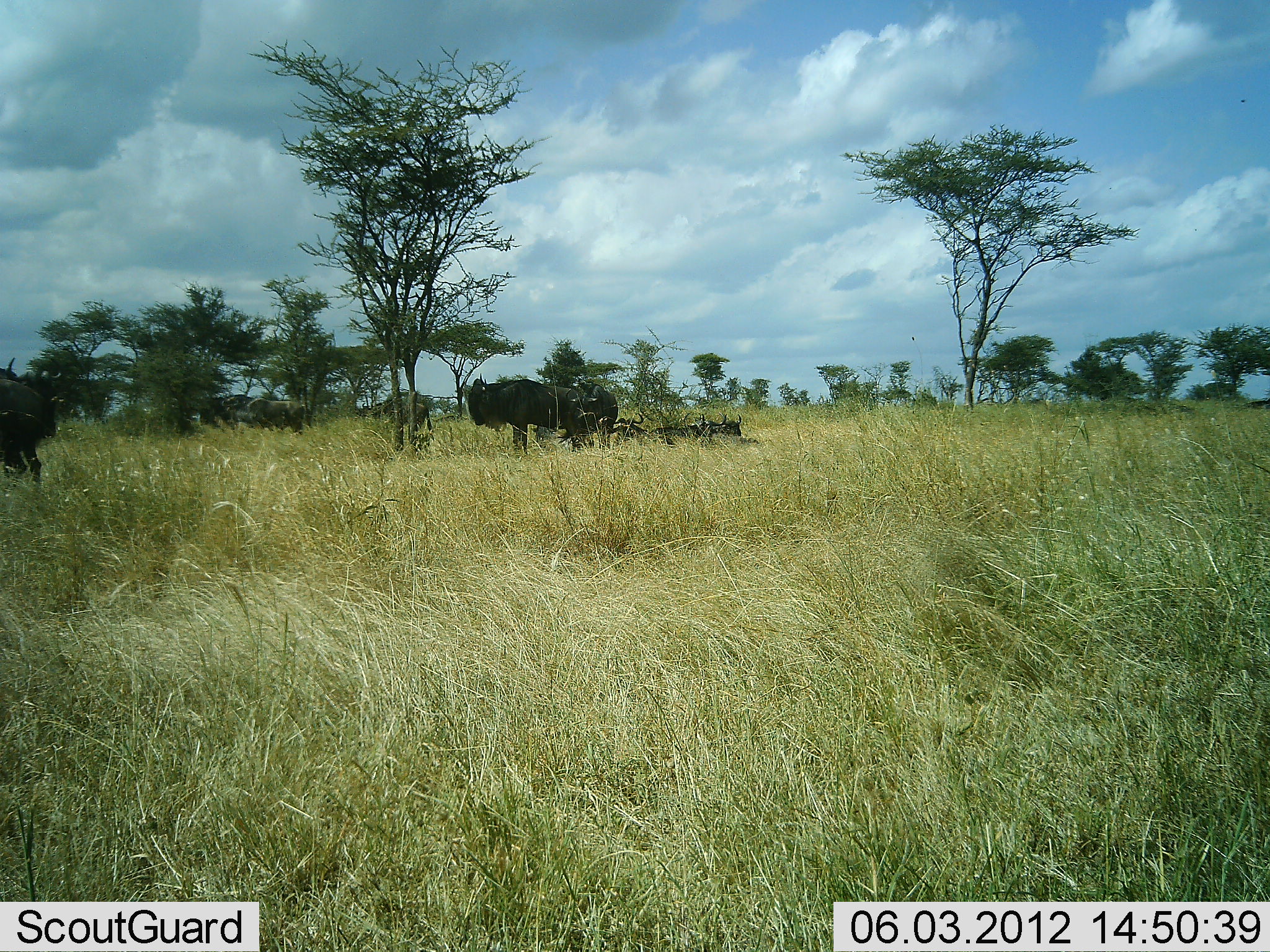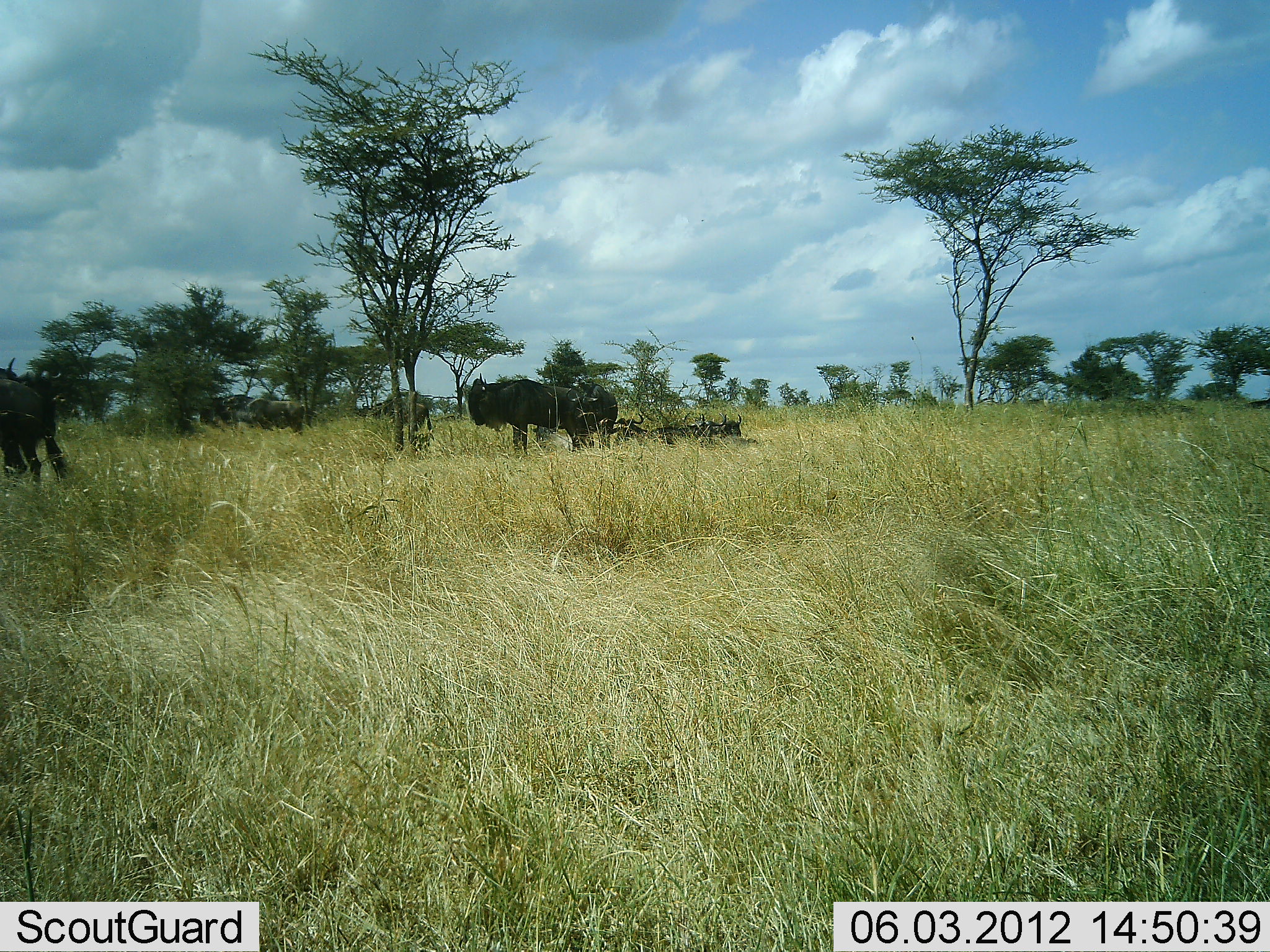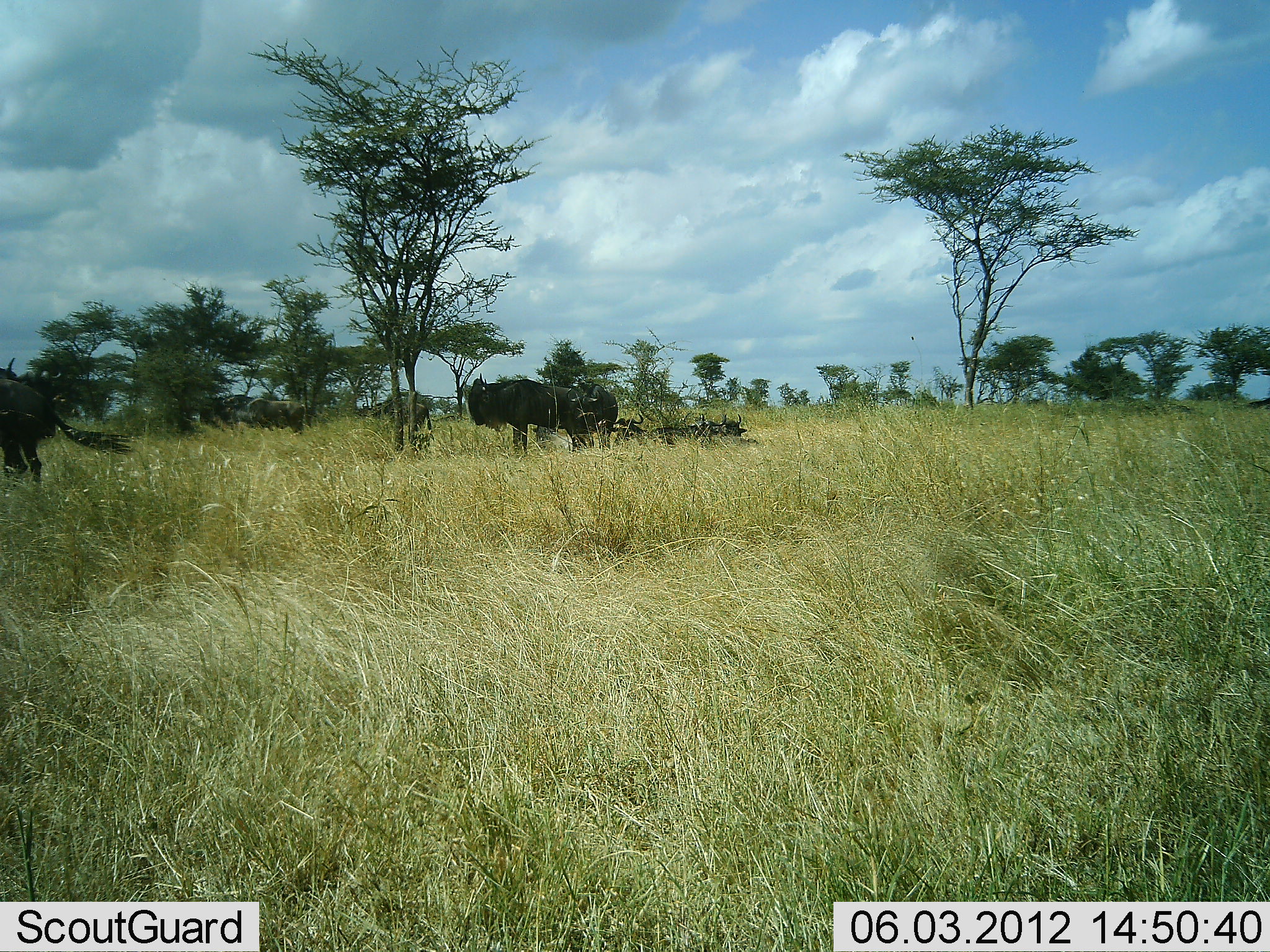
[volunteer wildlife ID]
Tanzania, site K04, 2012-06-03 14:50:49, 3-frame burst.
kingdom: Animalia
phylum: Chordata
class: Mammalia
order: Artiodactyla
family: Bovidae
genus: Connochaetes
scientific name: Connochaetes taurinus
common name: blue wildebeest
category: wildebeest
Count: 8.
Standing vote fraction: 100%.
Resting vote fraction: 80%.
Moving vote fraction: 0%.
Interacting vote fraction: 0%.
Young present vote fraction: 0%.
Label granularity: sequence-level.